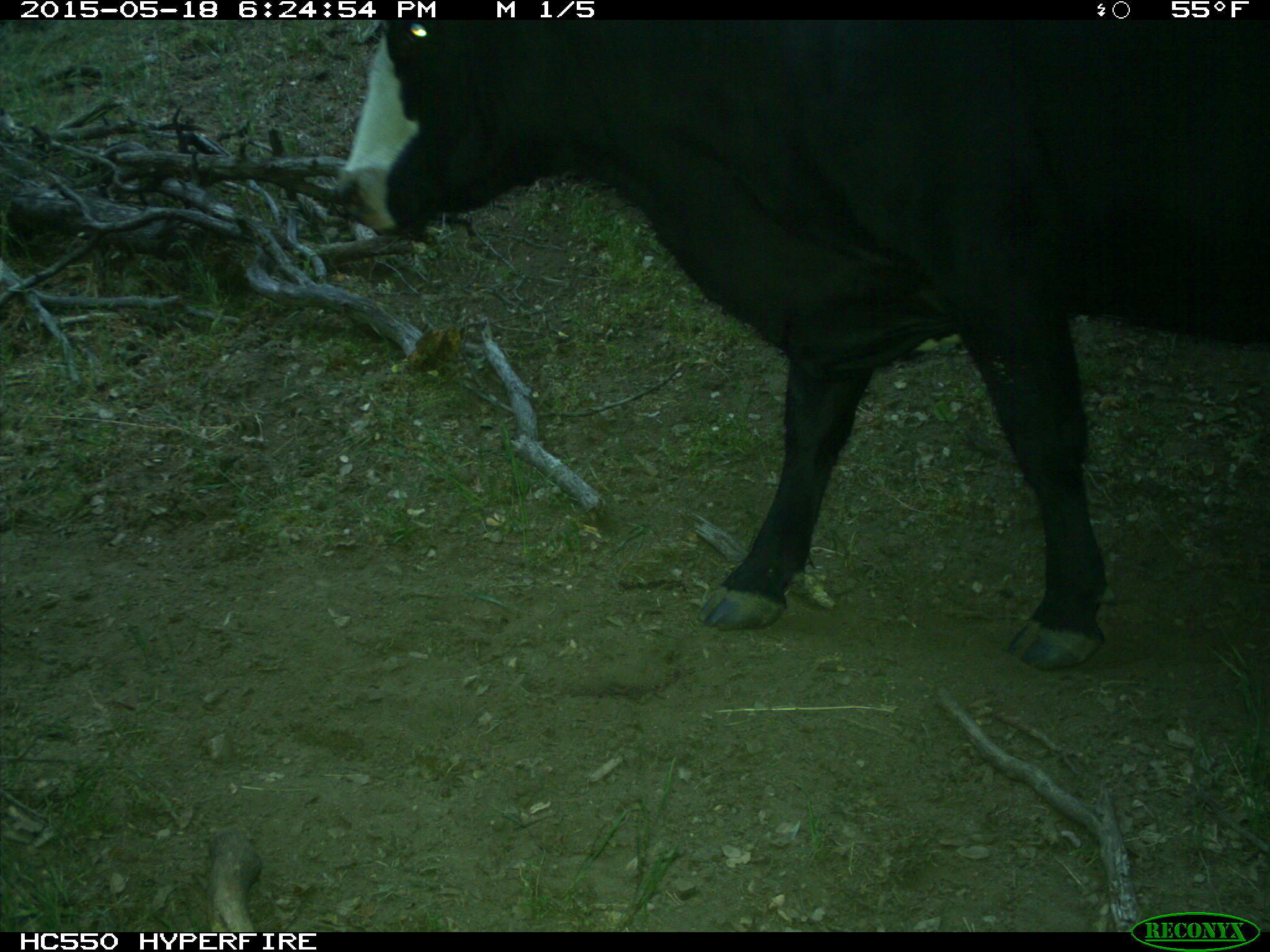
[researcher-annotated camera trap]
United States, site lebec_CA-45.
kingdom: Animalia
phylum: Chordata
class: Mammalia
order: Artiodactyla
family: Bovidae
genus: Bos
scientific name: Bos taurus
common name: domestic cow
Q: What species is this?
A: Bos taurus (domestic cow).